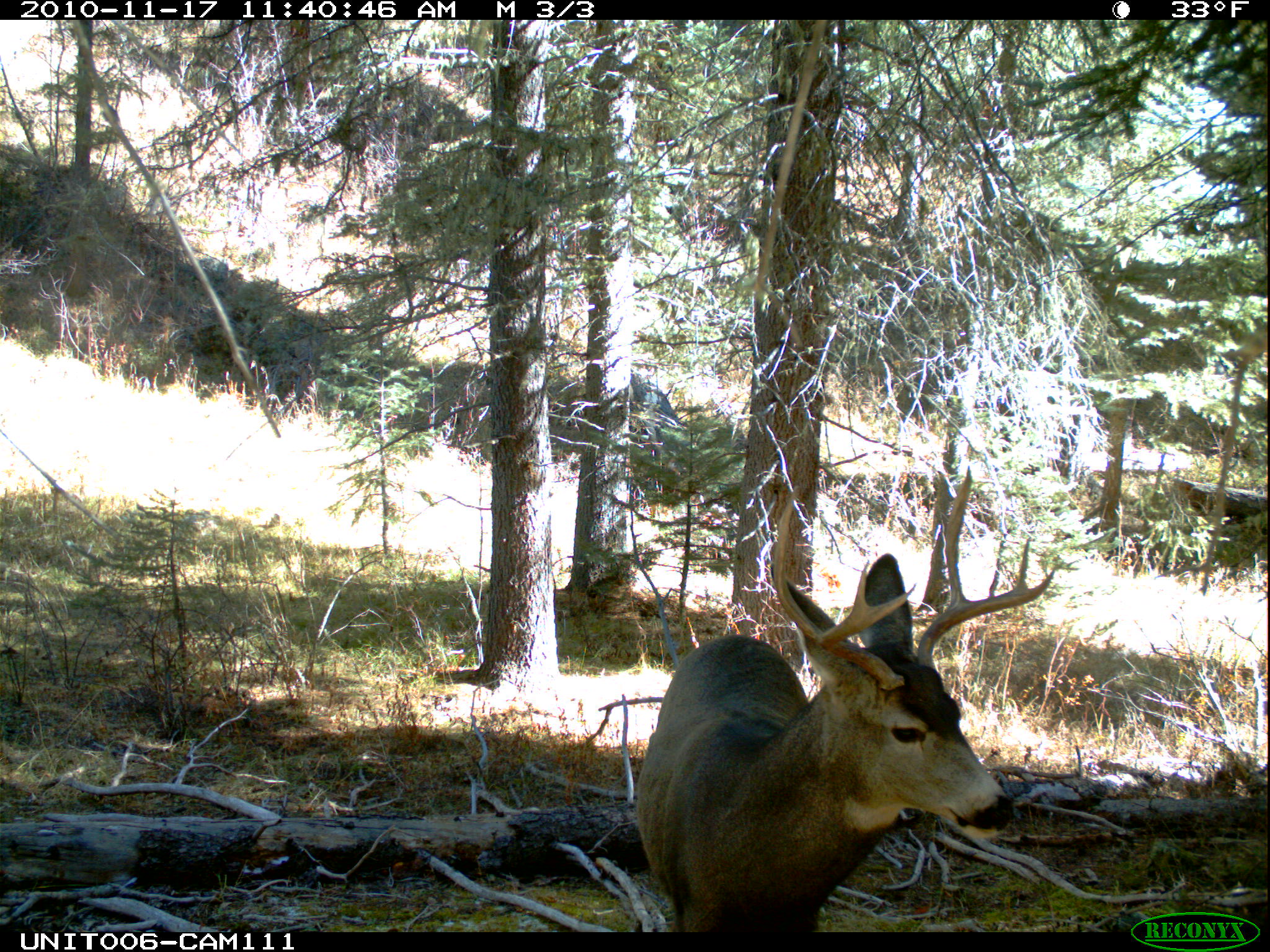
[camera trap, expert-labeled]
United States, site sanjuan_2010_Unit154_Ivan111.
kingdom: Animalia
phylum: Chordata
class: Mammalia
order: Artiodactyla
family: Cervidae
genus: Odocoileus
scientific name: Odocoileus hemionus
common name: mule deer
Odocoileus hemionus (mule deer).